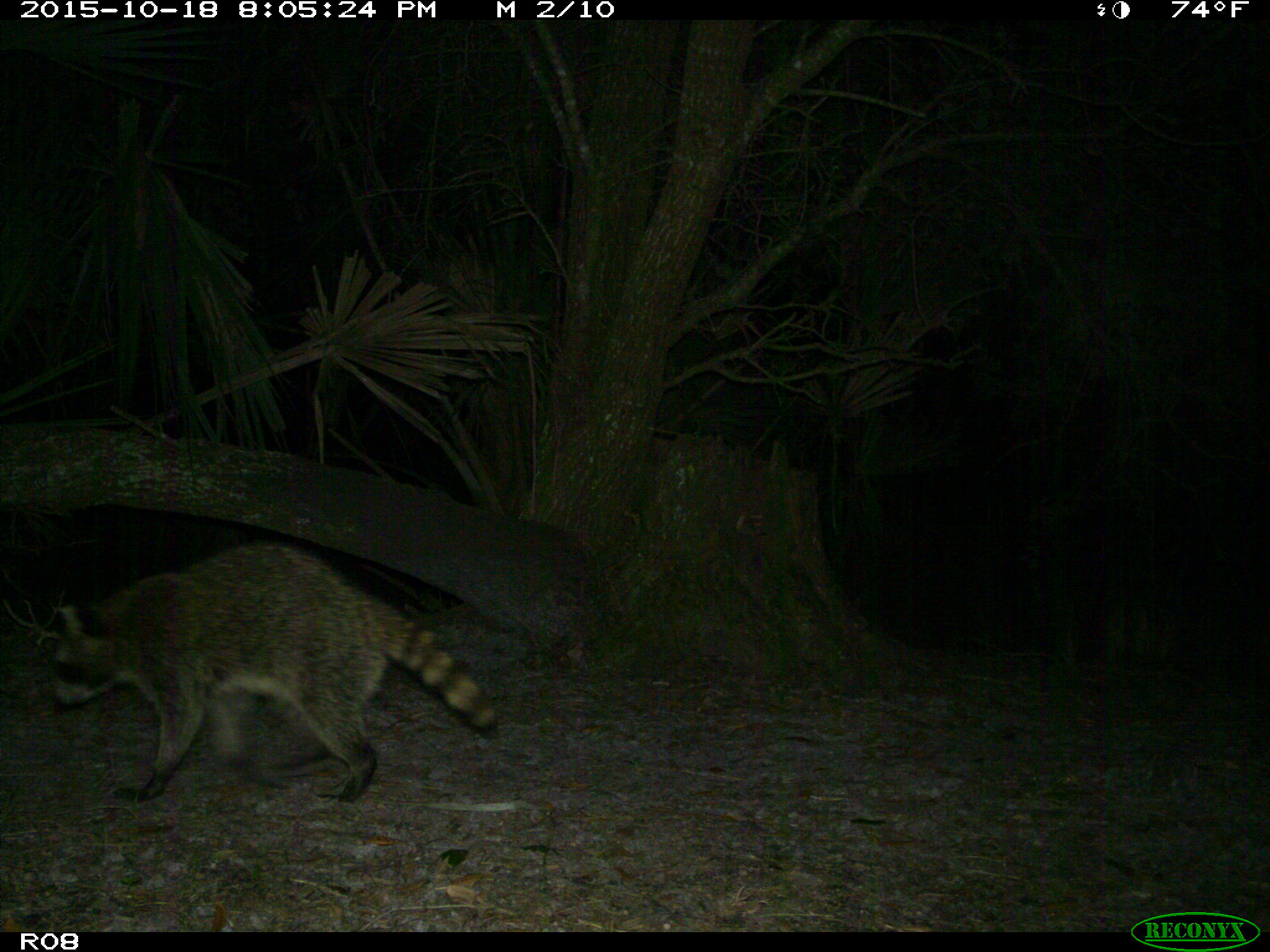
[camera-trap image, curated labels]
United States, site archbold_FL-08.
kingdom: Animalia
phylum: Chordata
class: Mammalia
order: Carnivora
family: Procyonidae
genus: Procyon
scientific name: Procyon lotor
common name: common raccoon